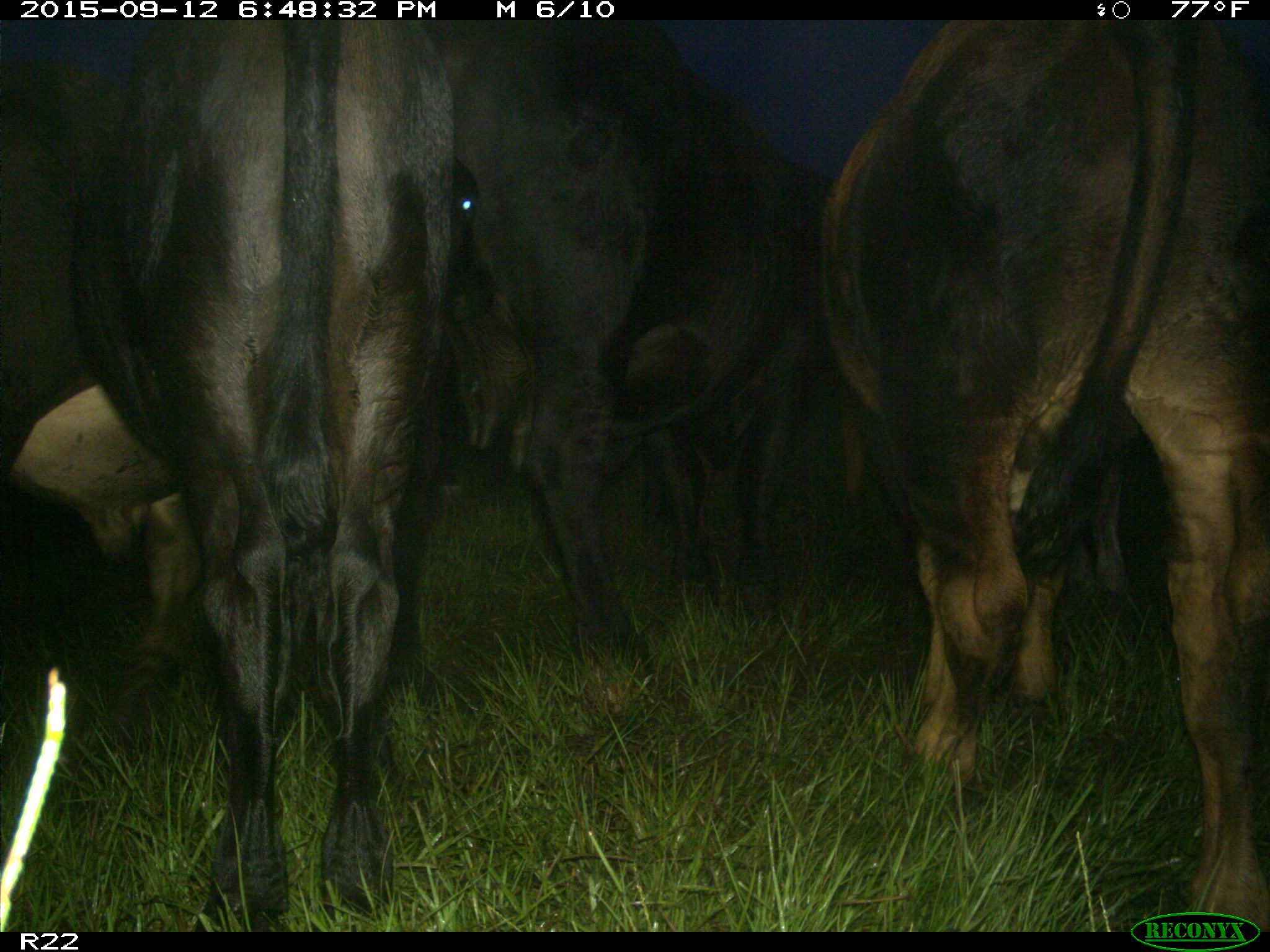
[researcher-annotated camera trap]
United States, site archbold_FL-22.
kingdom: Animalia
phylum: Chordata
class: Mammalia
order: Artiodactyla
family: Bovidae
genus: Bos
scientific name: Bos taurus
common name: domestic cow